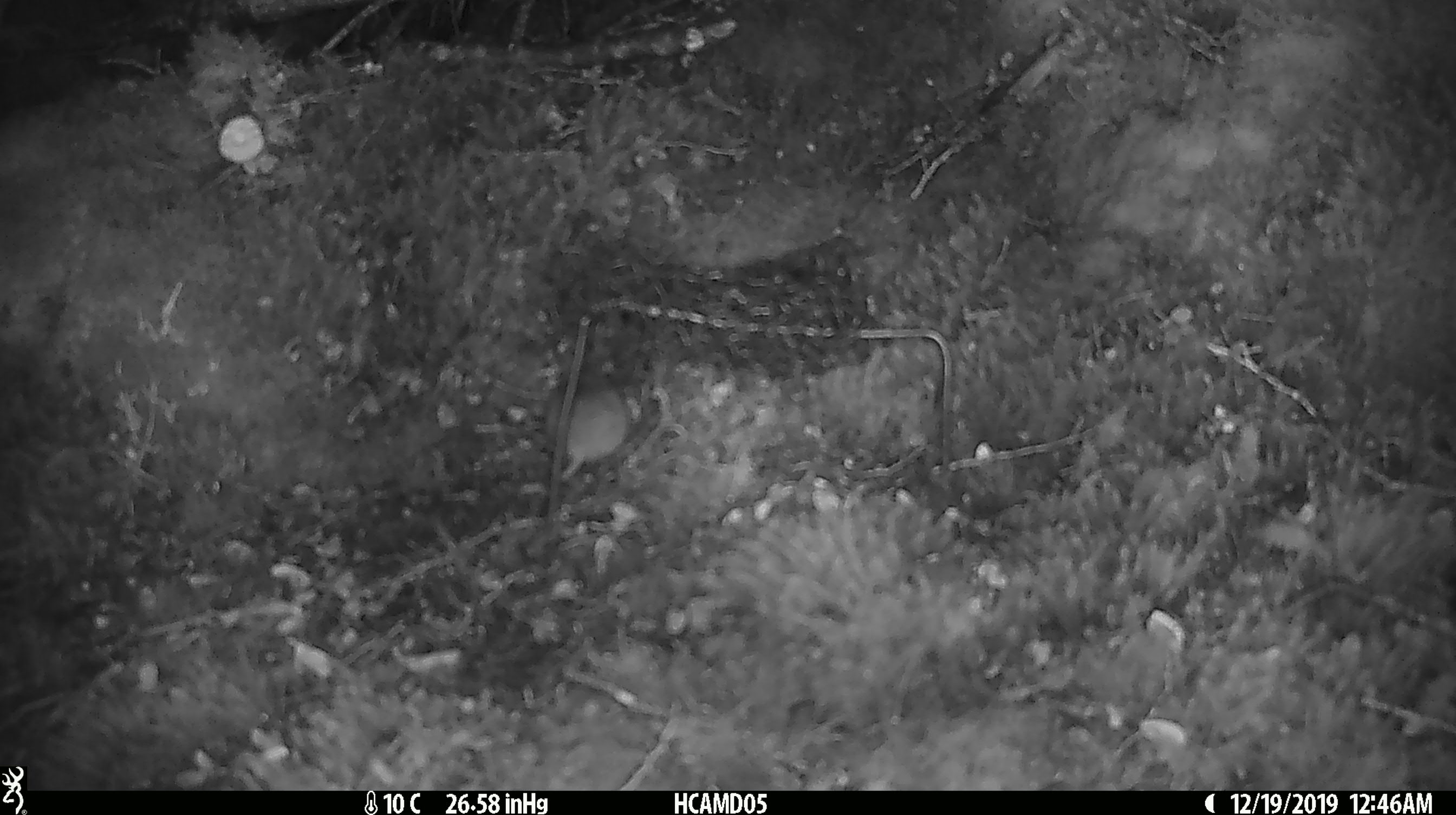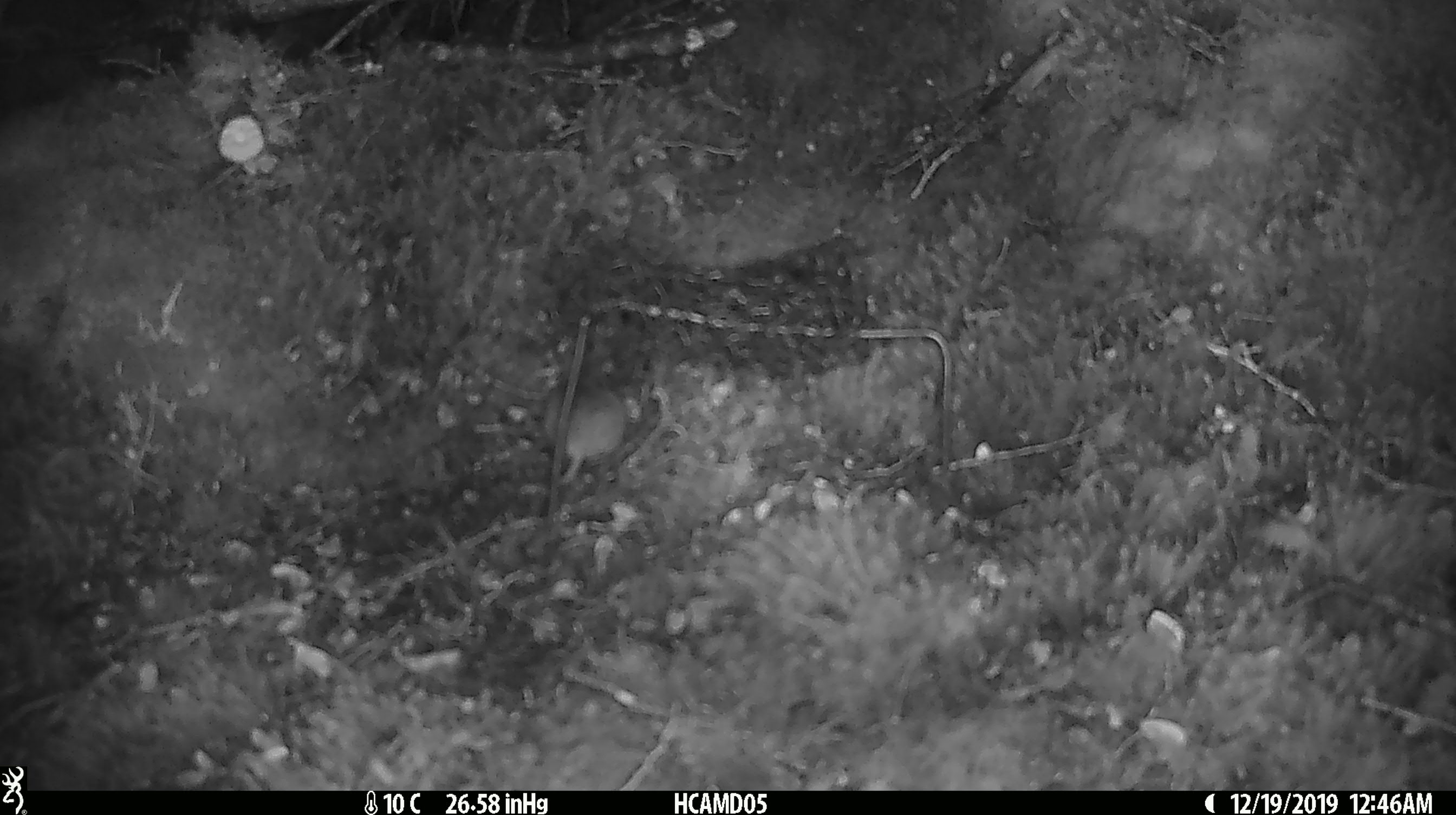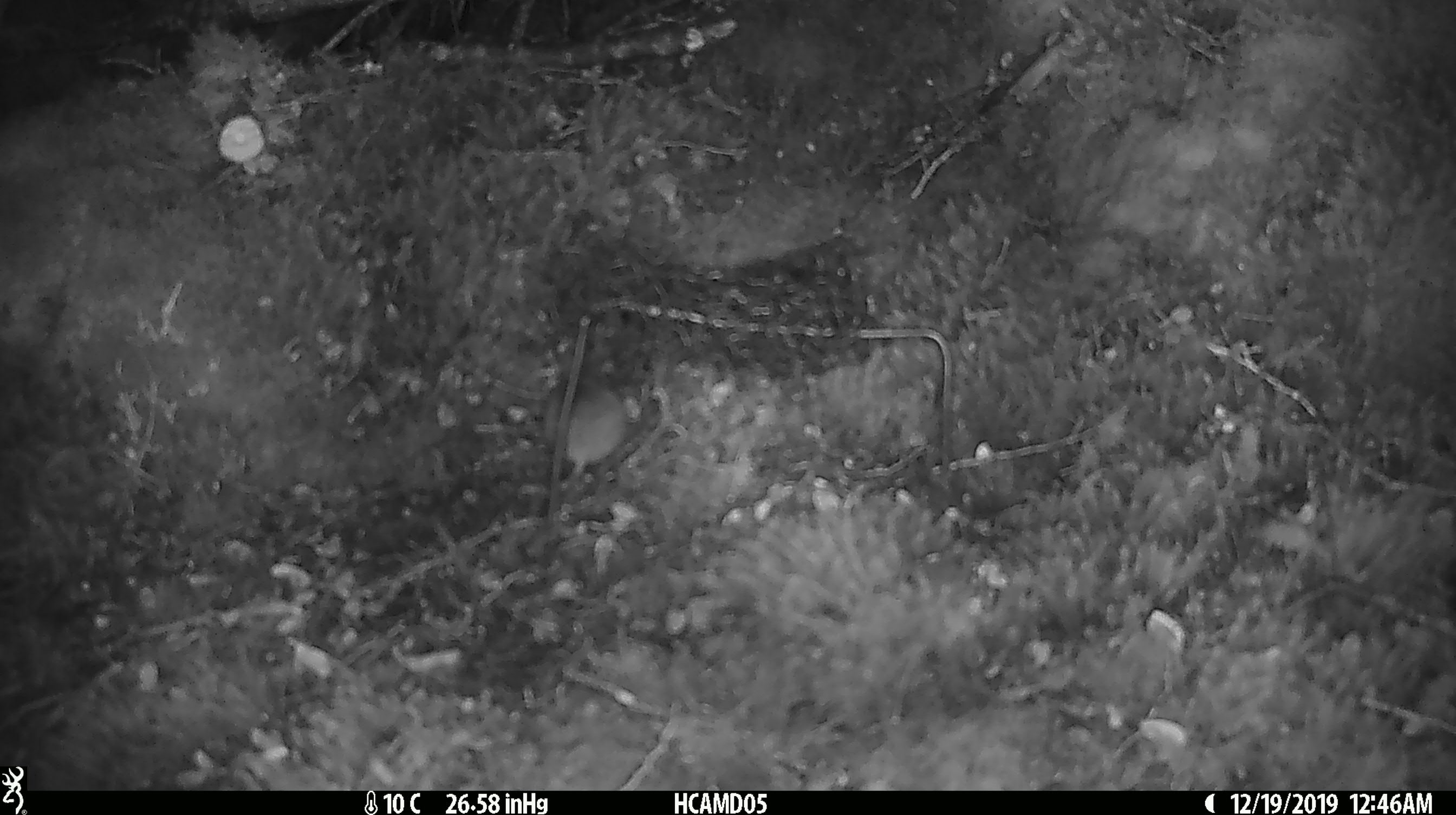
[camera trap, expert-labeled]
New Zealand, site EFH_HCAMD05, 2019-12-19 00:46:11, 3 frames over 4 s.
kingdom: Animalia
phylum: Chordata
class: Mammalia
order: Rodentia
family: Muridae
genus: Mus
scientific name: Mus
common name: mouse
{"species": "mouse (Mus)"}